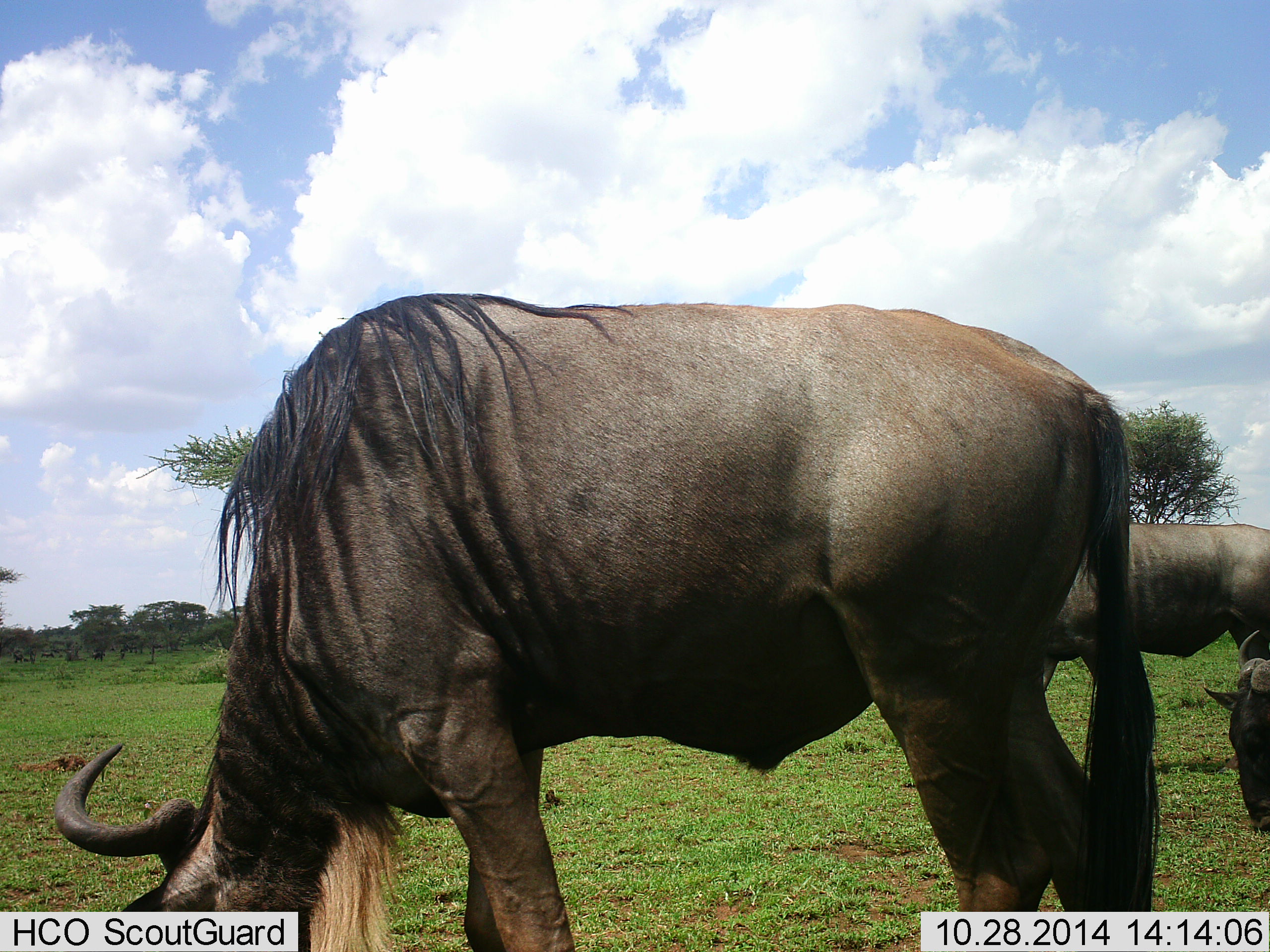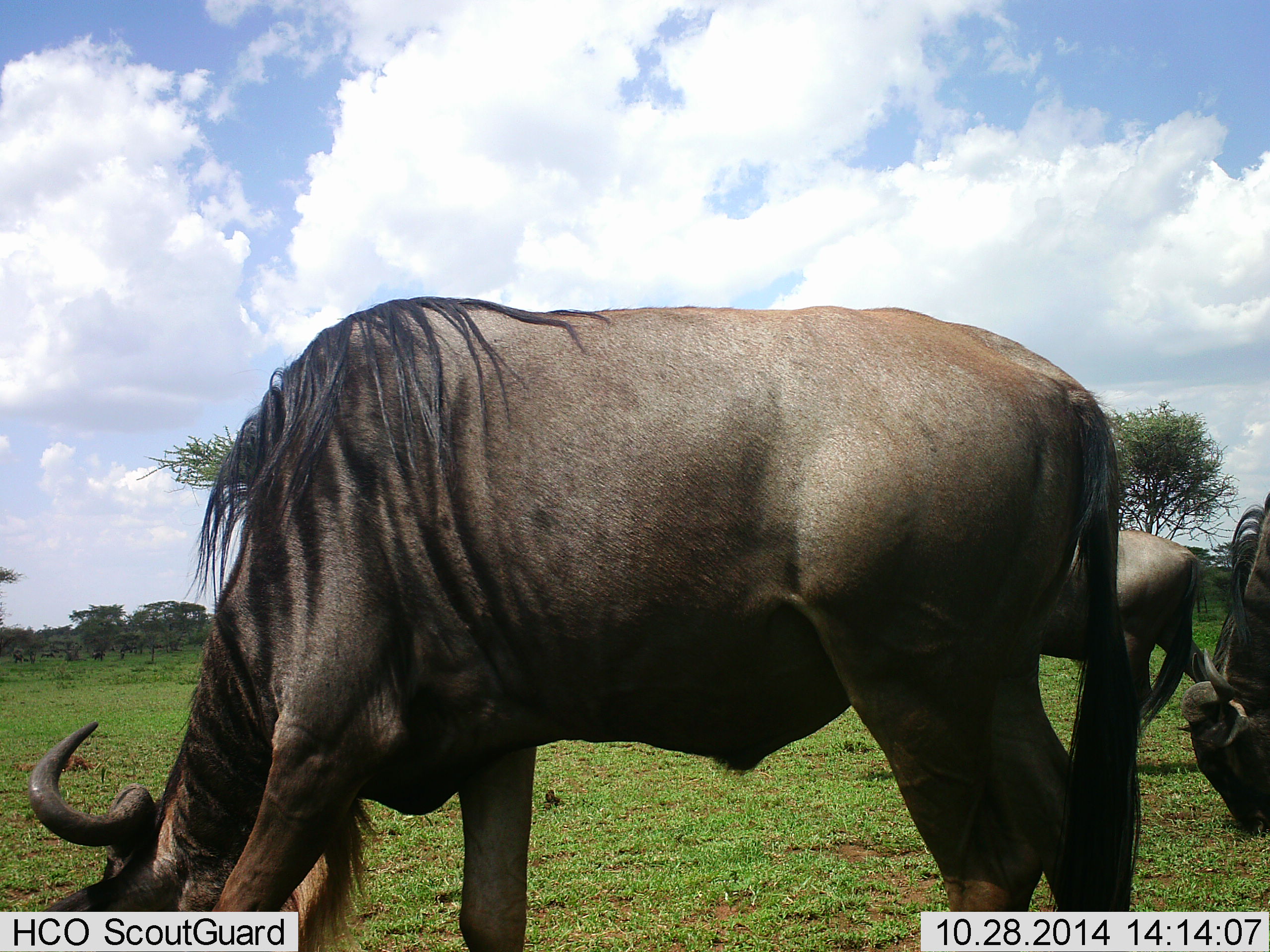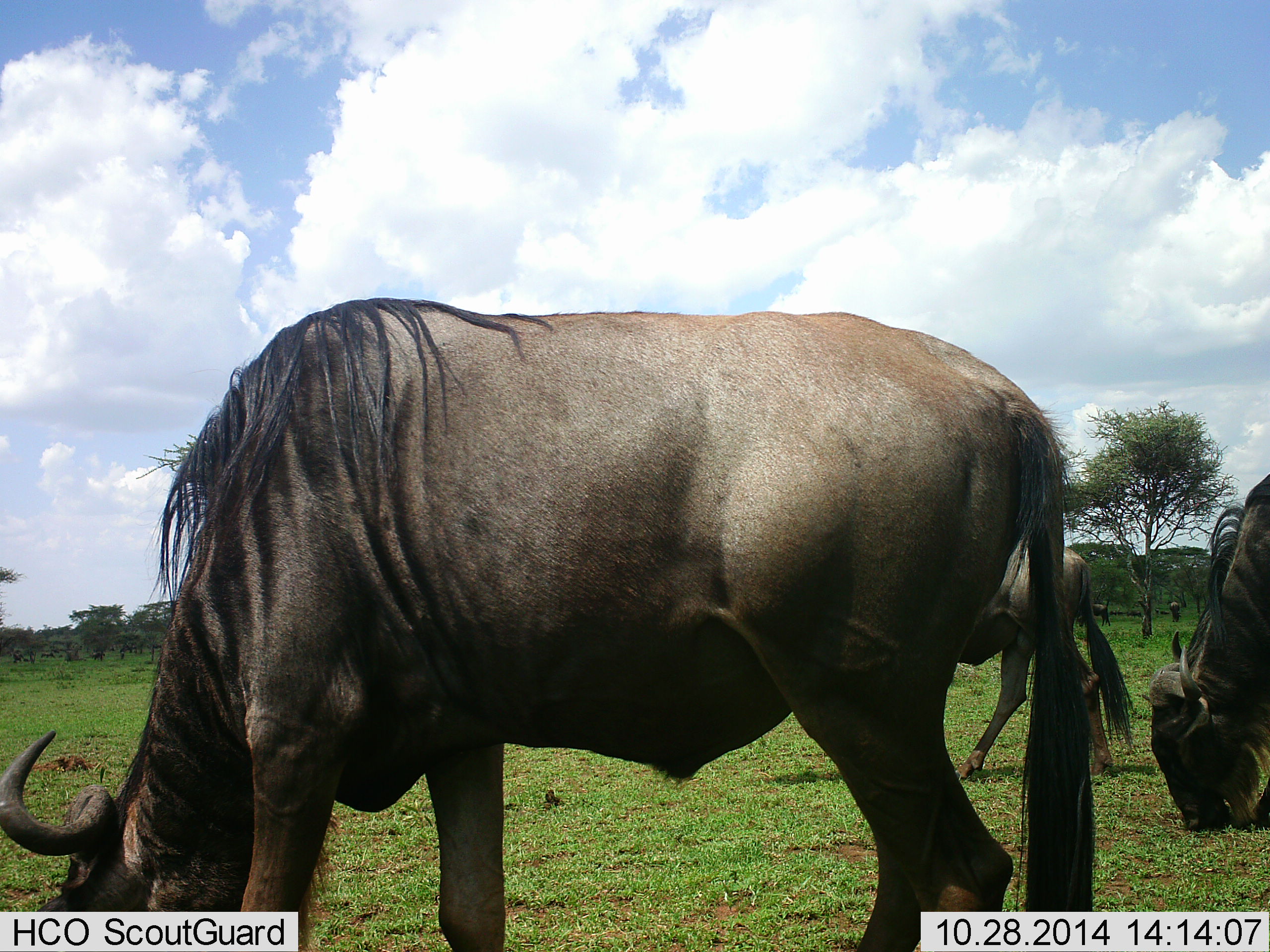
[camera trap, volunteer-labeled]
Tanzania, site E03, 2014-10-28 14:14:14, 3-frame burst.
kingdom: Animalia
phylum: Chordata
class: Mammalia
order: Artiodactyla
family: Bovidae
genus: Connochaetes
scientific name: Connochaetes taurinus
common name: blue wildebeest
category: wildebeest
Wildebeest (blue wildebeest) (Connochaetes taurinus), count 3. Behavior (volunteer vote fractions): standing 30%, resting 10%, moving 40%, interacting 0%. Young present (vote fraction): 0%. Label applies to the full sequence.